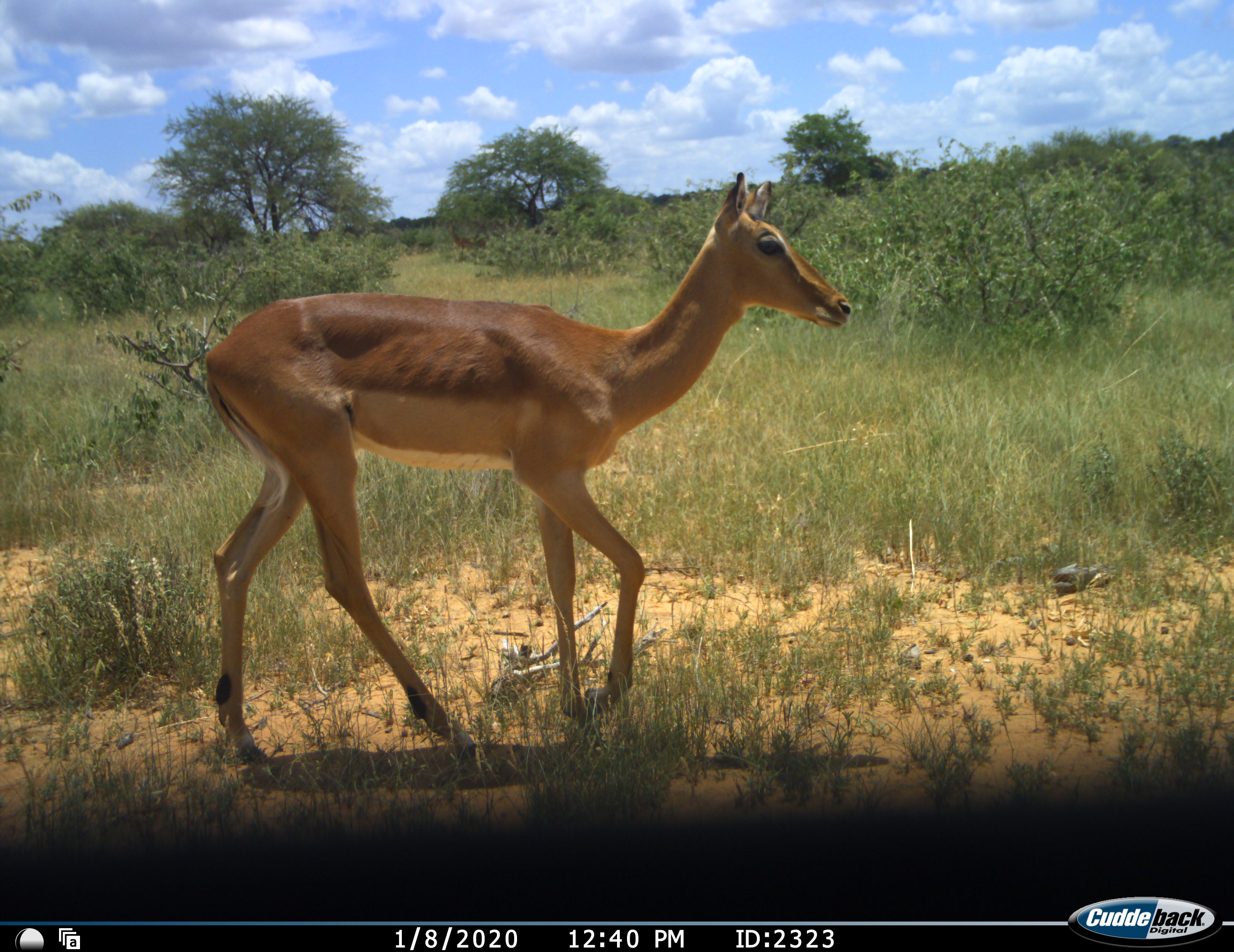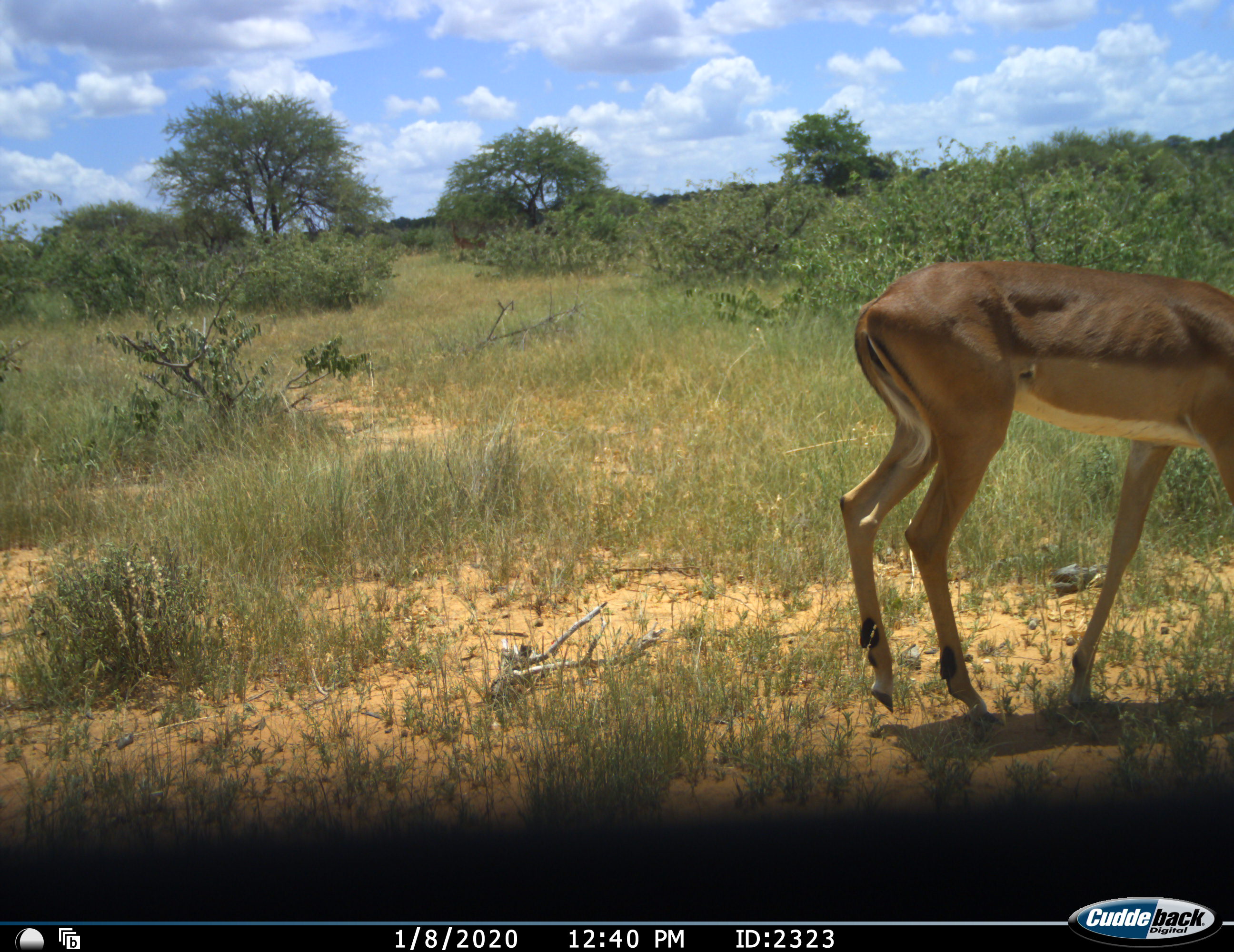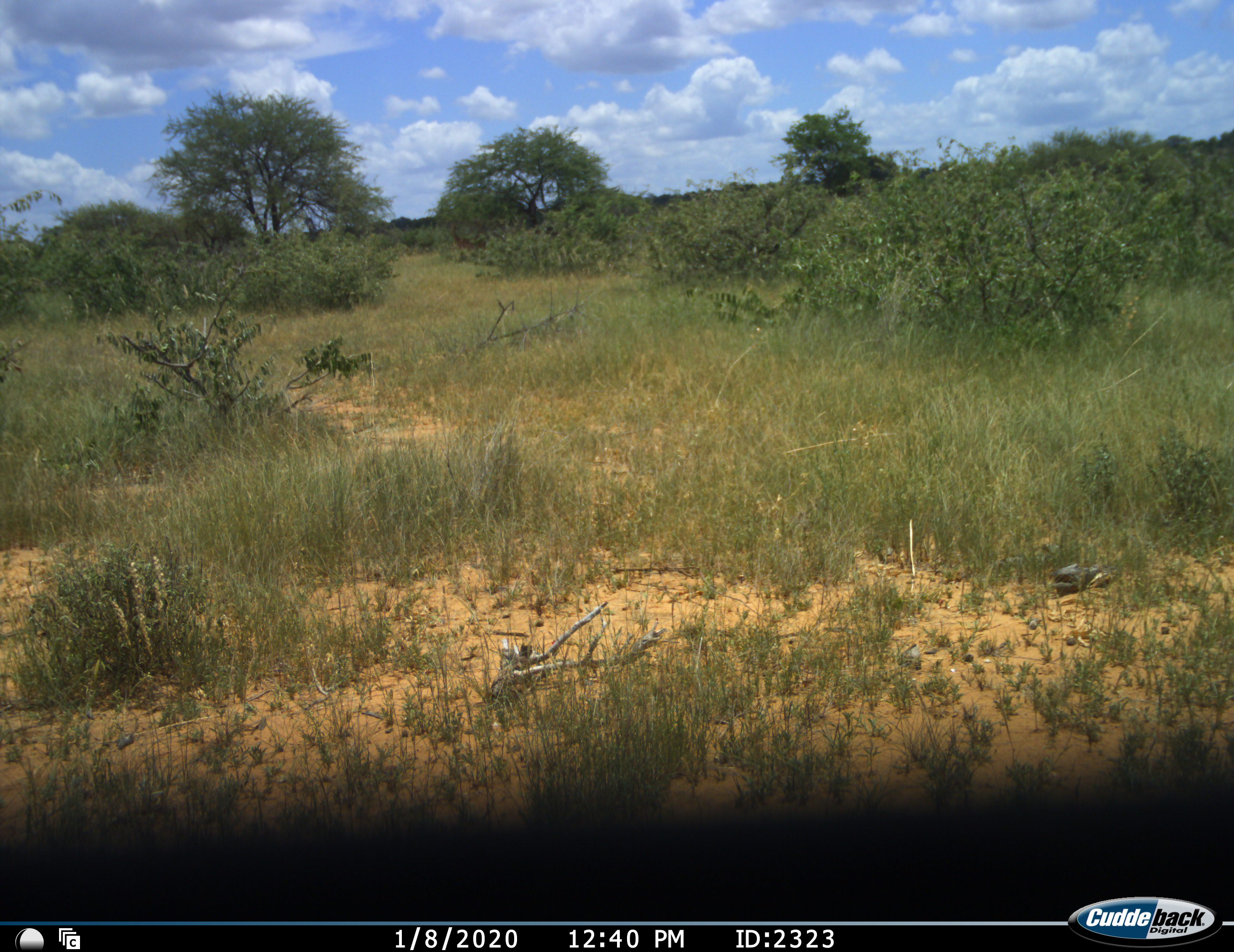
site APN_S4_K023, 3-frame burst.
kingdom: Animalia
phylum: Chordata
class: Mammalia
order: Artiodactyla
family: Bovidae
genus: Aepyceros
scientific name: Aepyceros melampus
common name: impala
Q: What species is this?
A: Impala (Aepyceros melampus).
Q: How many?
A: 1.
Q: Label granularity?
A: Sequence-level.